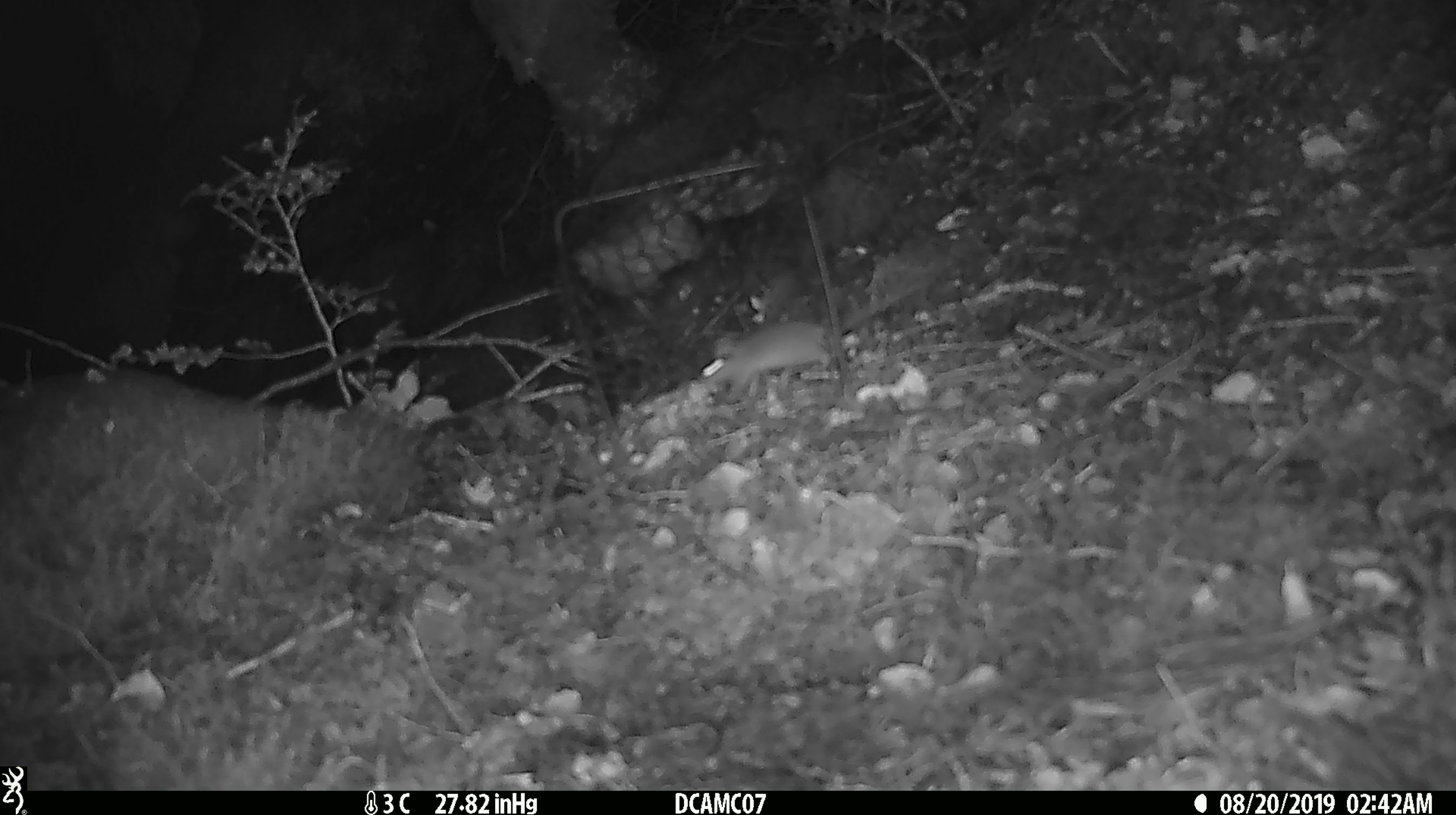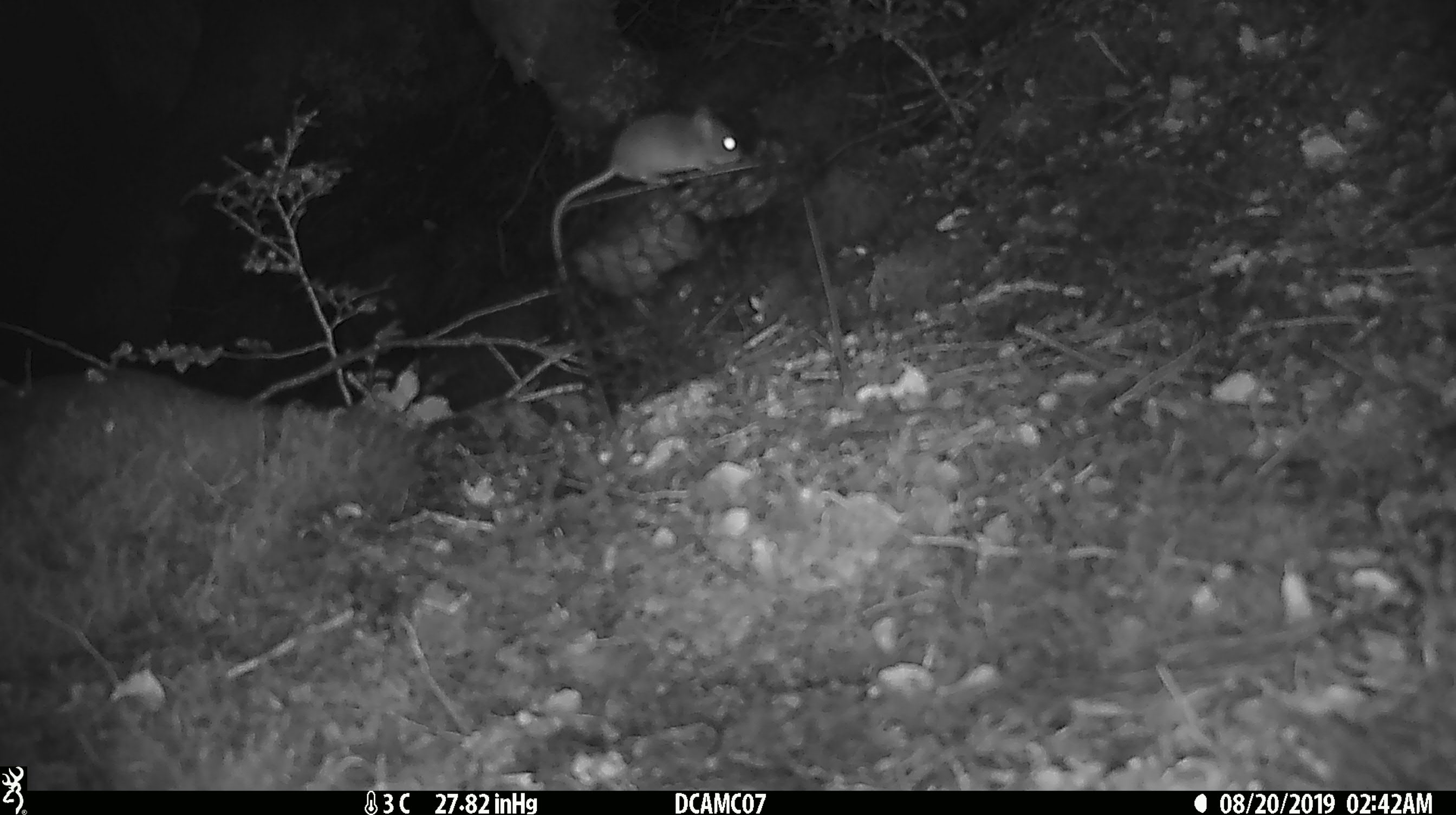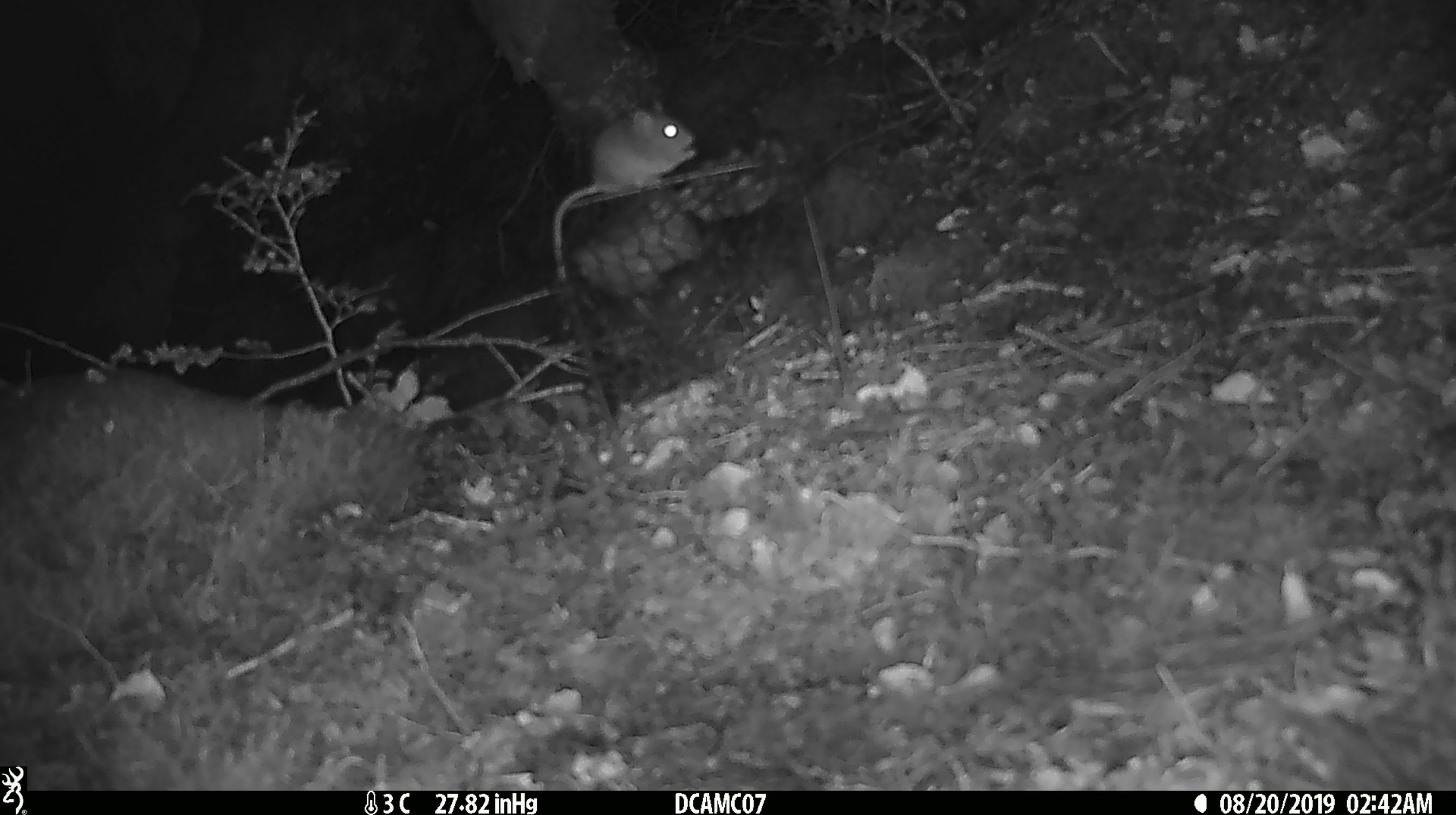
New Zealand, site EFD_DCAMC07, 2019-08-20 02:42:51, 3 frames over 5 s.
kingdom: Animalia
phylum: Chordata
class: Mammalia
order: Rodentia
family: Muridae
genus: Mus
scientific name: Mus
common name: mouse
Mouse (Mus).